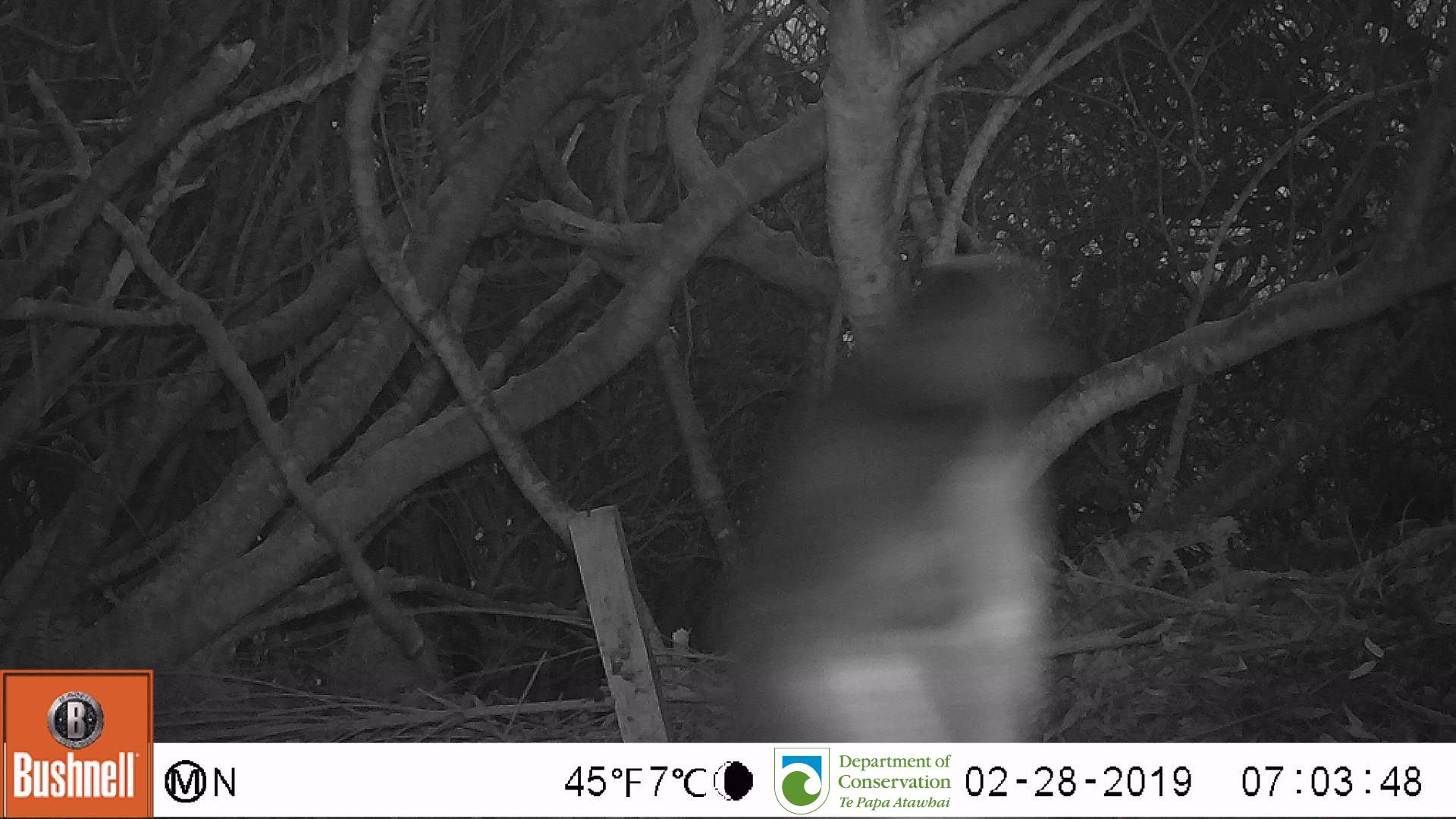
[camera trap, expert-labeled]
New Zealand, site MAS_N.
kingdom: Animalia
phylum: Chordata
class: Aves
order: Sphenisciformes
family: Spheniscidae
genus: Megadyptes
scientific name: Megadyptes antipodes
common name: yellow-eyed penguin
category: yellow eyed penguin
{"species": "yellow eyed penguin (yellow-eyed penguin) (Megadyptes antipodes)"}